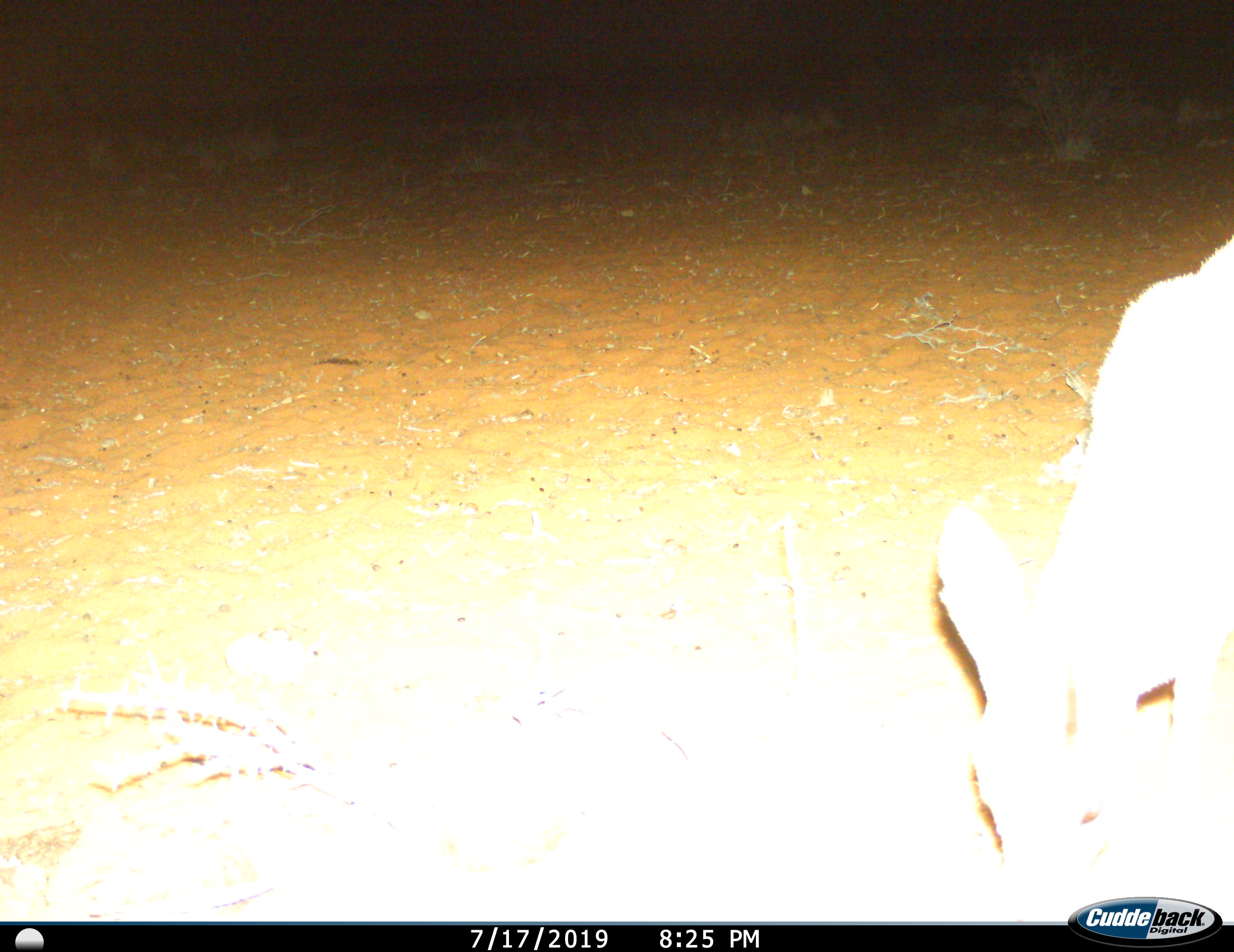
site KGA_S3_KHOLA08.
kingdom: Animalia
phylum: Chordata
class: Mammalia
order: Artiodactyla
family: Bovidae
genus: Raphicerus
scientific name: Raphicerus campestris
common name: steenbok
Steenbok (Raphicerus campestris), count 1. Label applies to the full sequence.